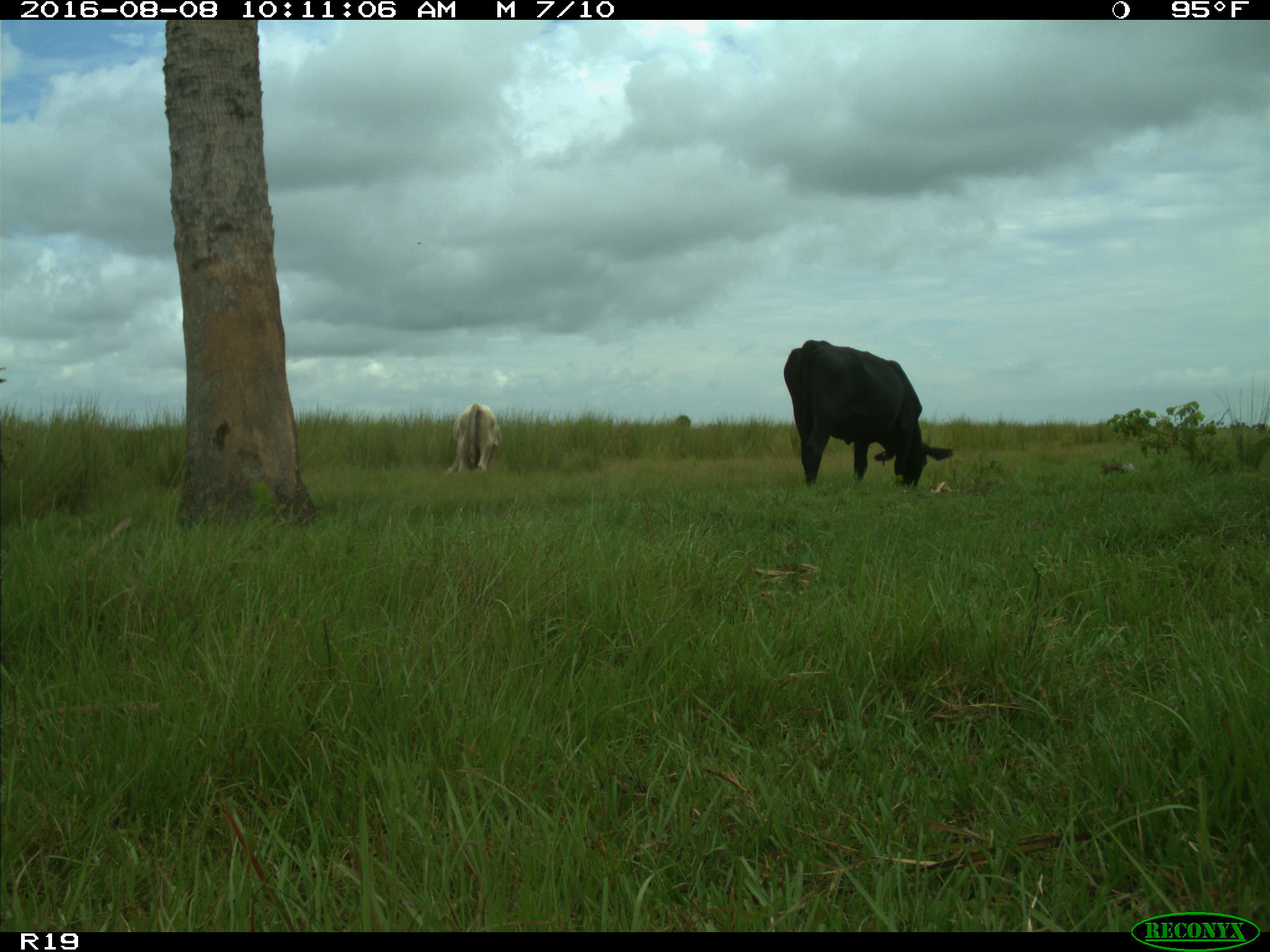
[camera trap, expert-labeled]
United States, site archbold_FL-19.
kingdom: Animalia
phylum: Chordata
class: Mammalia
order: Artiodactyla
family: Bovidae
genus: Bos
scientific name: Bos taurus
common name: domestic cow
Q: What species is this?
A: Bos taurus (domestic cow).